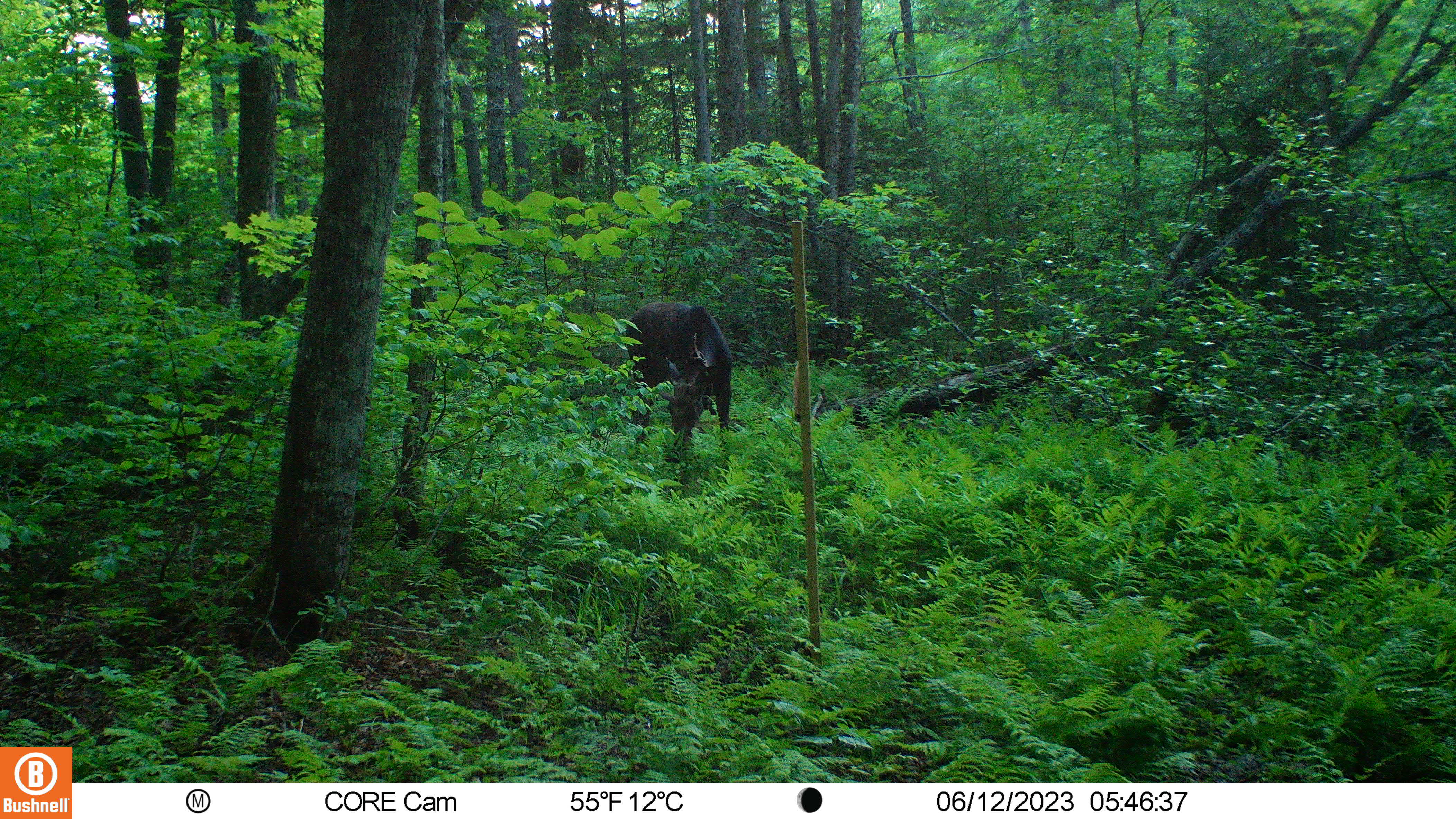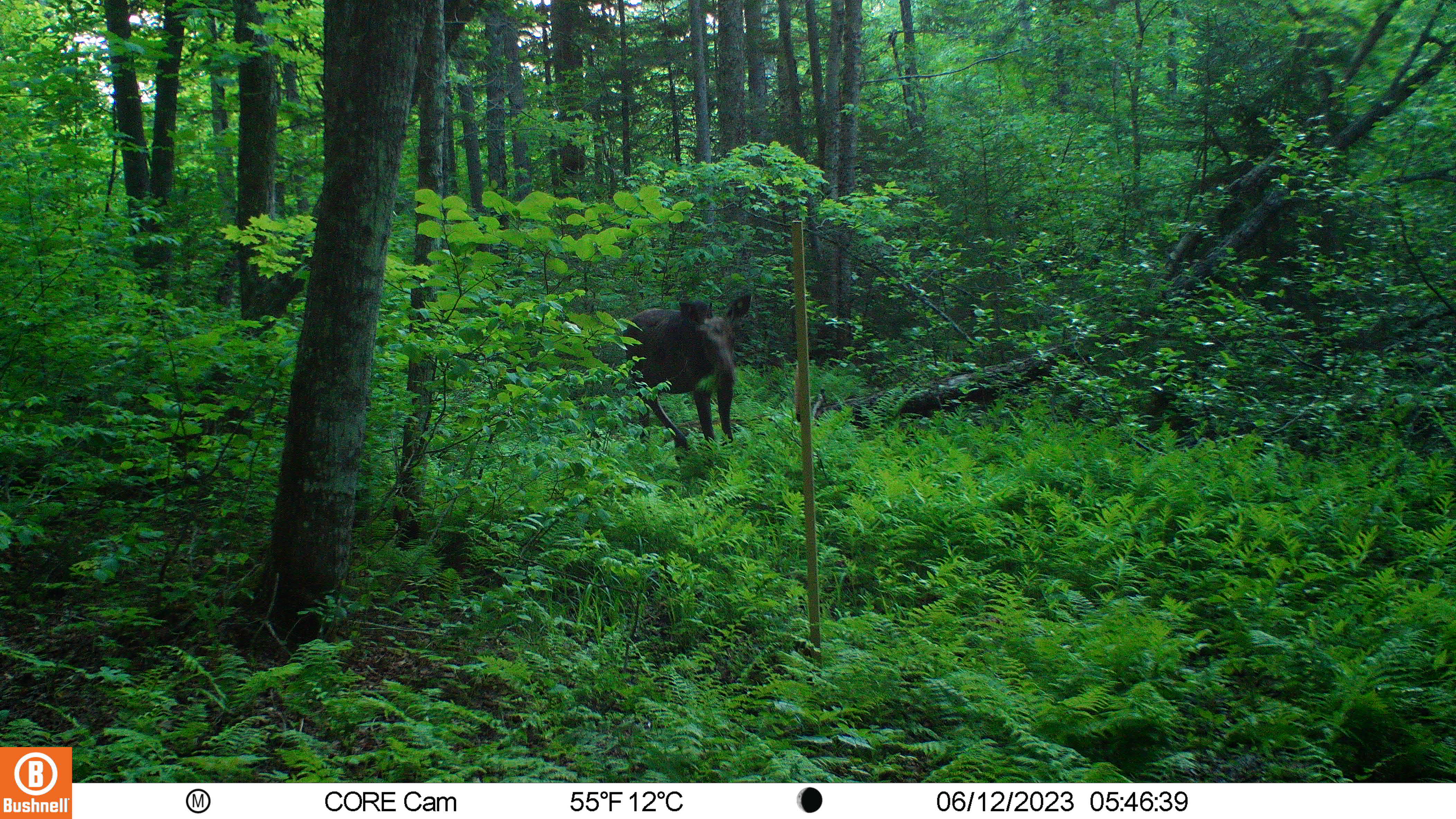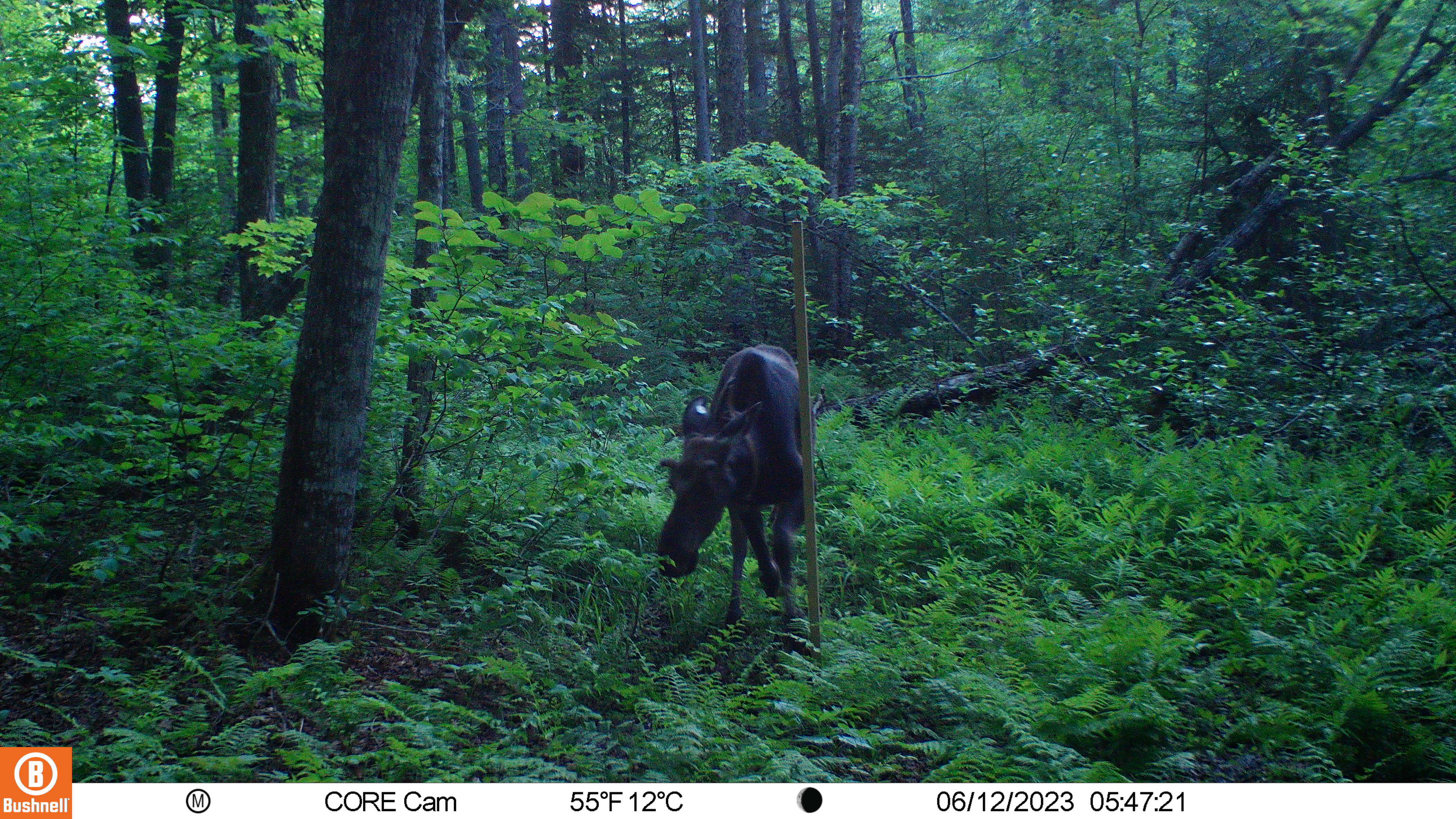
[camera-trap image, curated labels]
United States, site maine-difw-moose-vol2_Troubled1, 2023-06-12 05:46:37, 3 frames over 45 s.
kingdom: Animalia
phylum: Chordata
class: Mammalia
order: Artiodactyla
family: Cervidae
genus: Alces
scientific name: Alces alces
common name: moose